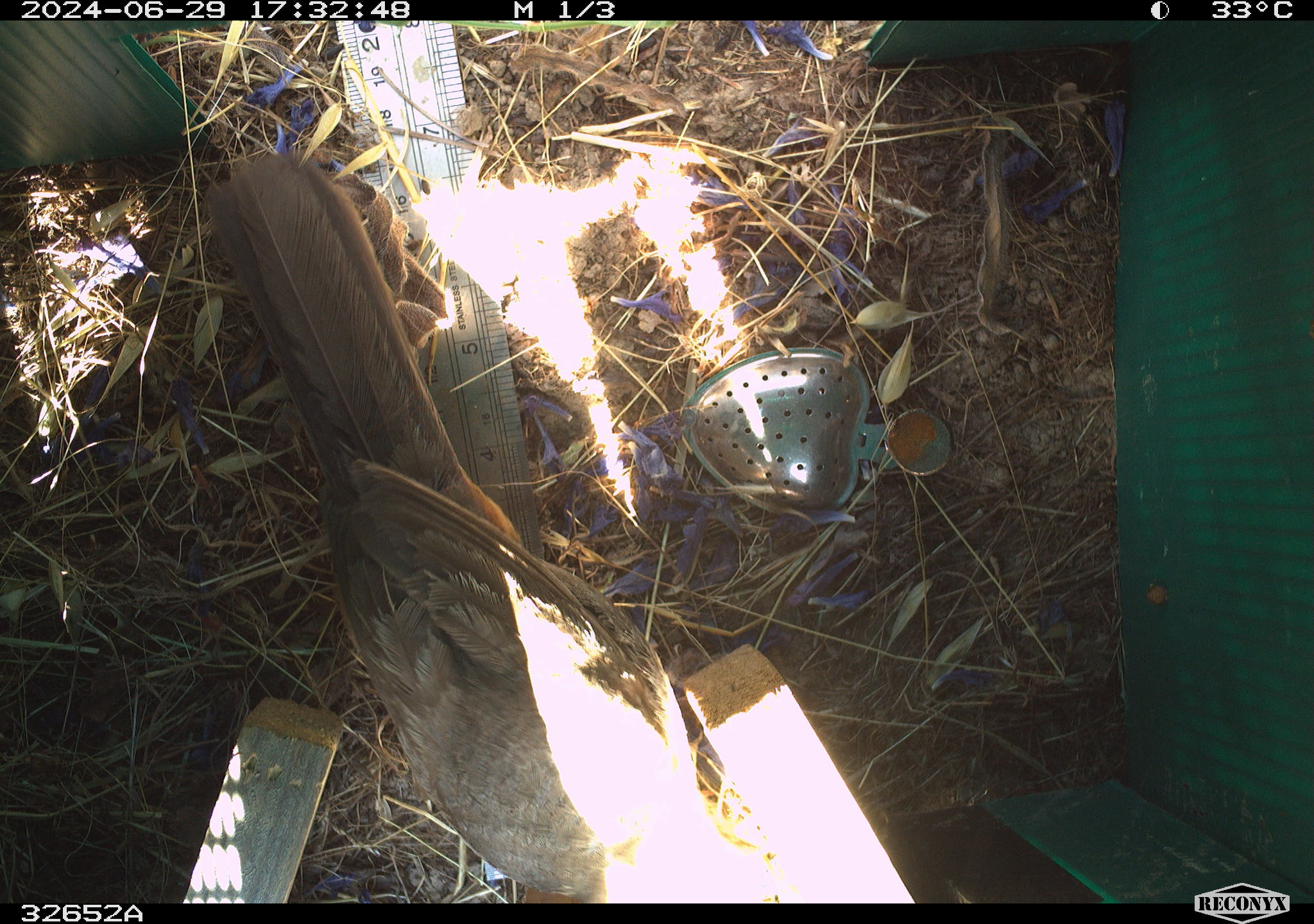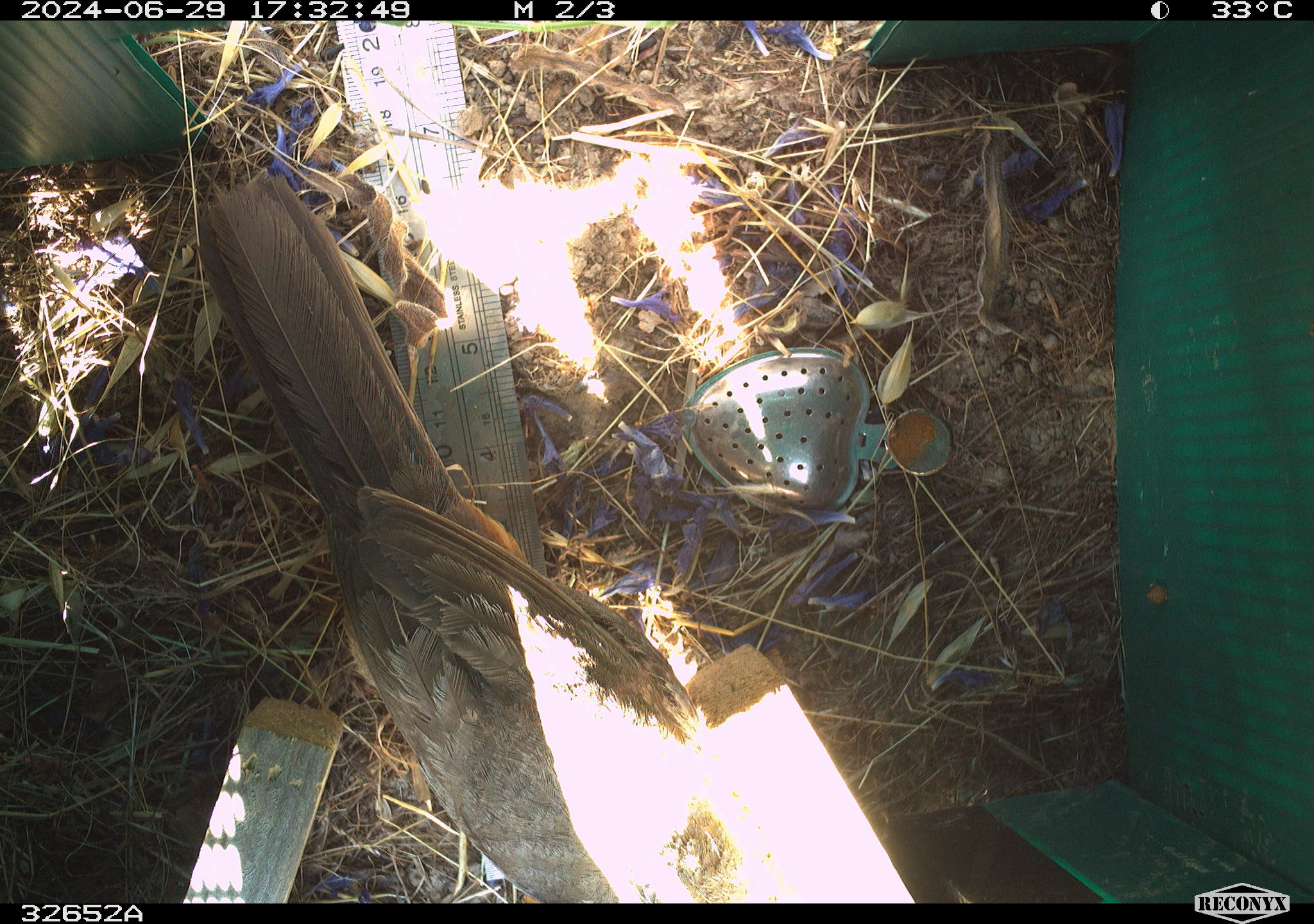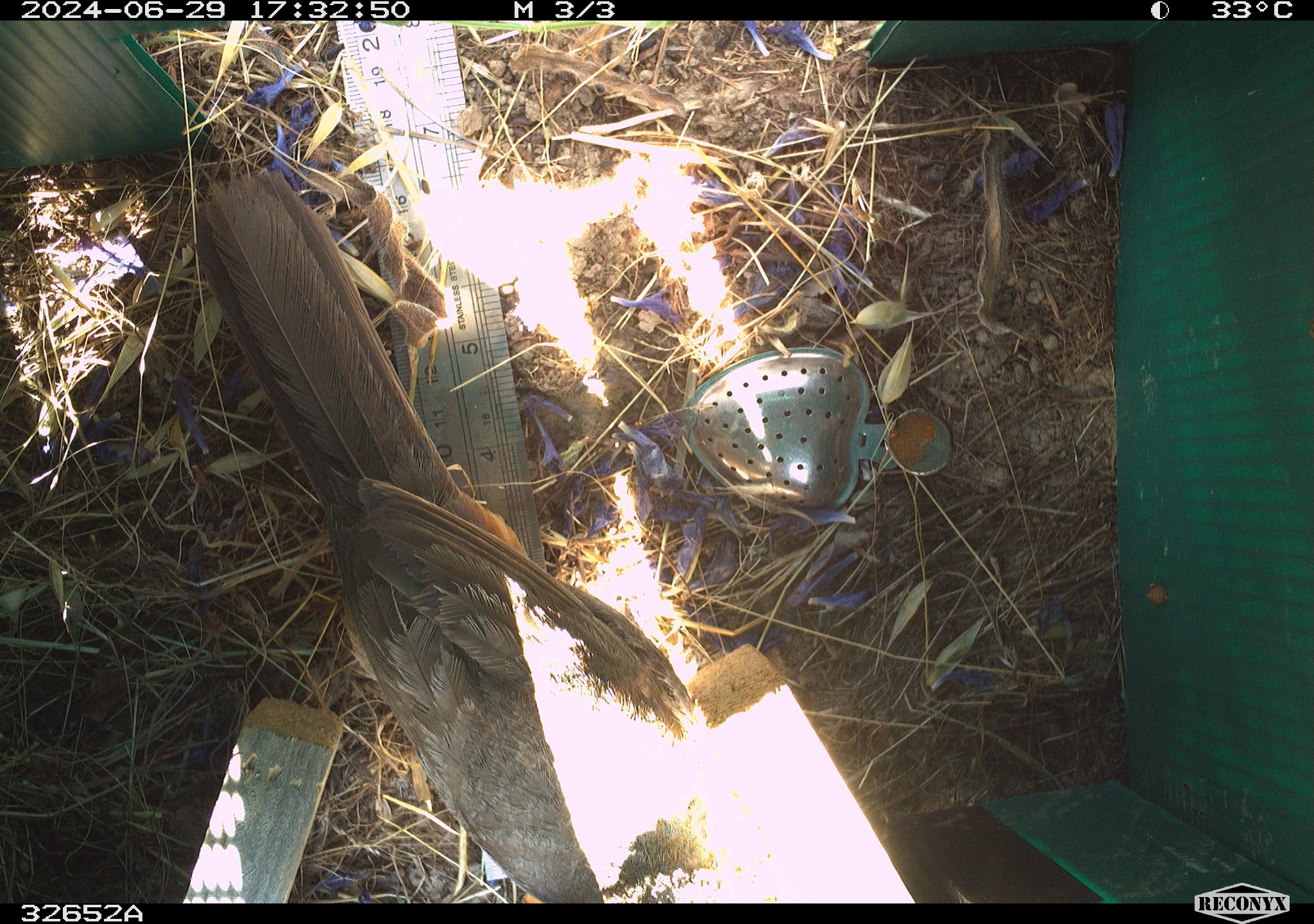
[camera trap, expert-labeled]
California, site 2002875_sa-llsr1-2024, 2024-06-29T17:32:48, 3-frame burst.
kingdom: Animalia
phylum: Chordata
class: Aves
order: Passeriformes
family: Passerellidae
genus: Melozone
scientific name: Melozone crissalis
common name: california towhee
California towhee (Melozone crissalis).